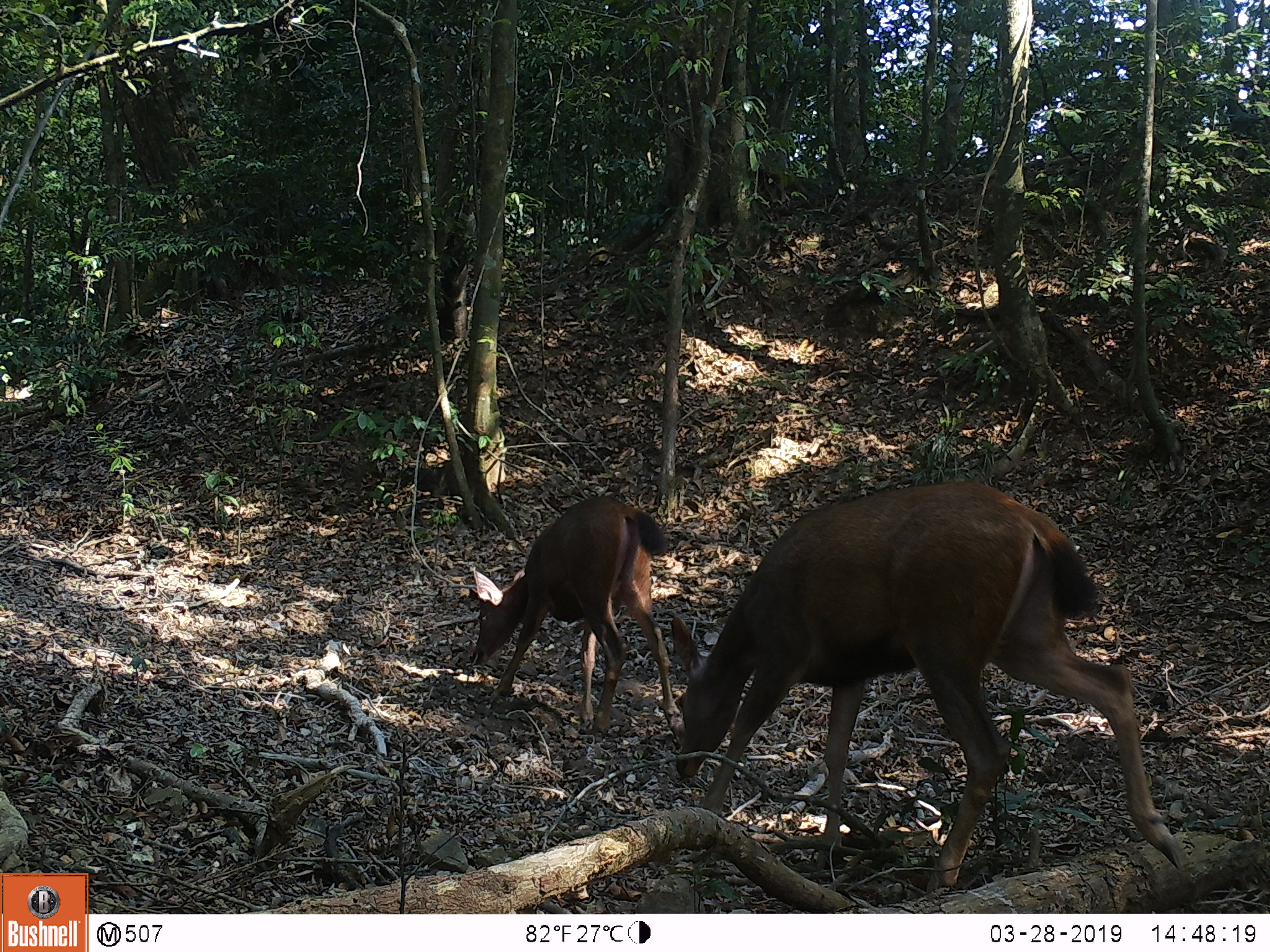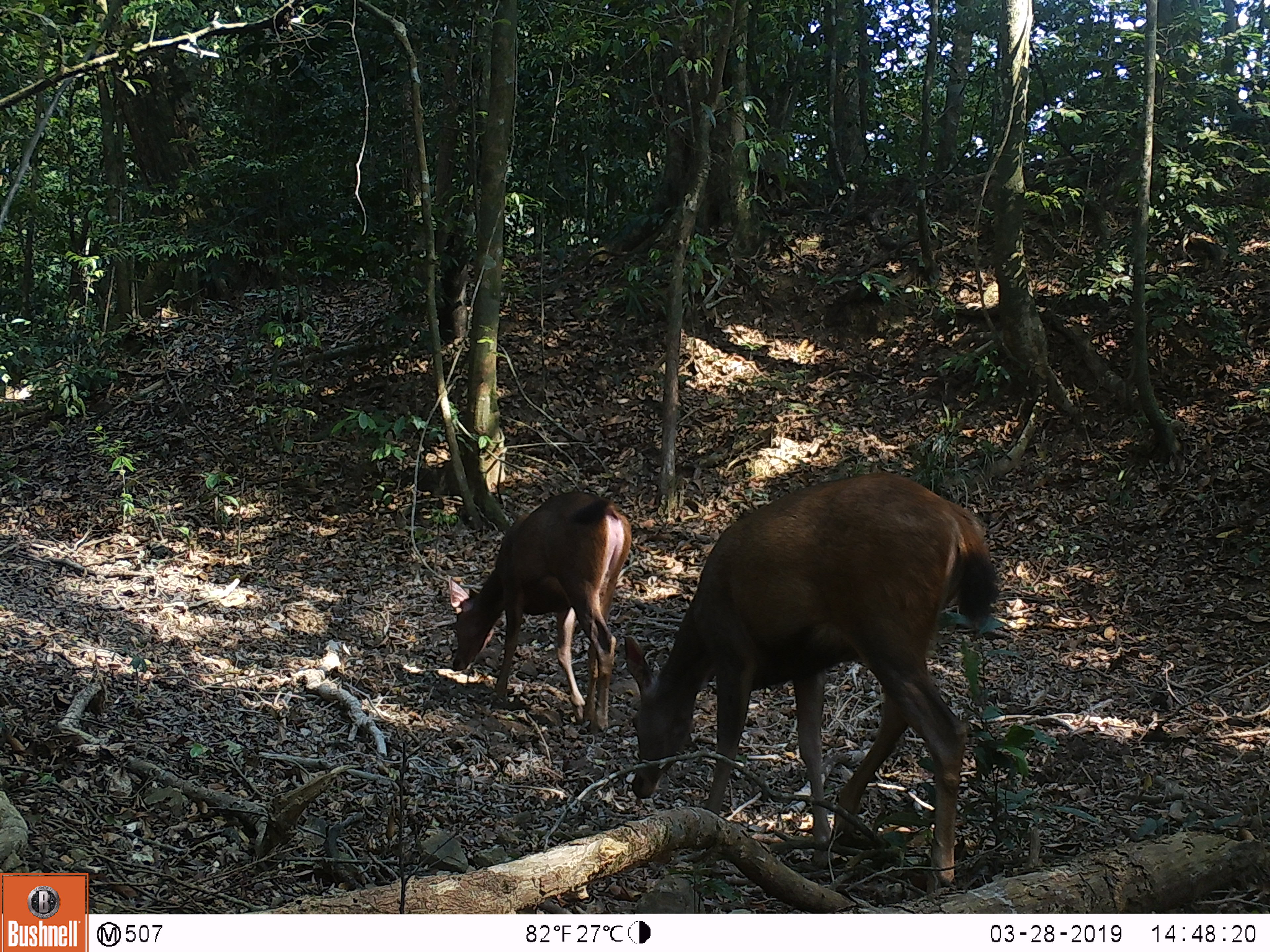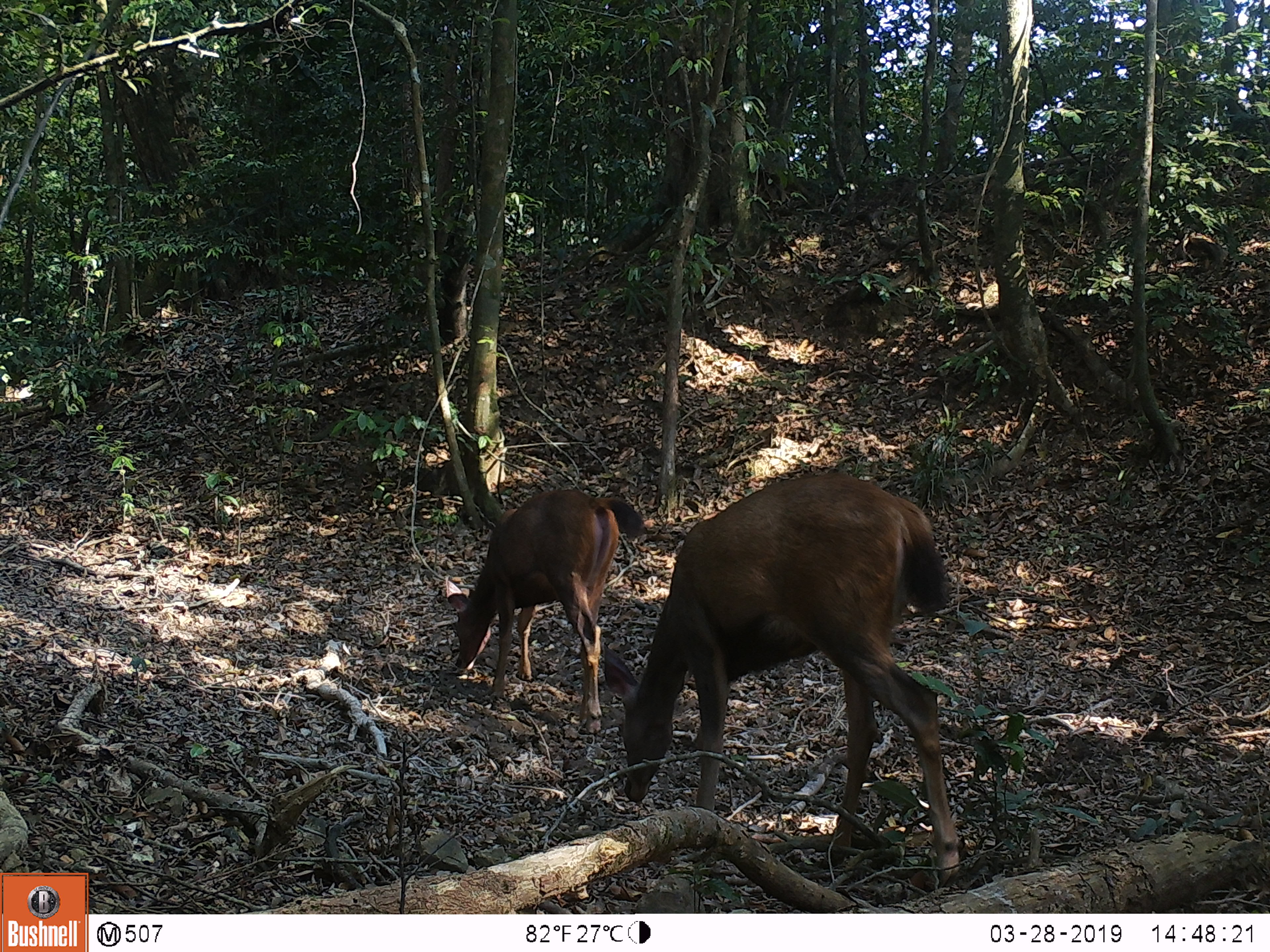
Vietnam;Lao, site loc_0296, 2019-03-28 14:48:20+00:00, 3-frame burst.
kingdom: Animalia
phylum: Chordata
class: Mammalia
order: Artiodactyla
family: Cervidae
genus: Rusa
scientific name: Rusa unicolor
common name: sambar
Sambar (Rusa unicolor). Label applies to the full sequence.